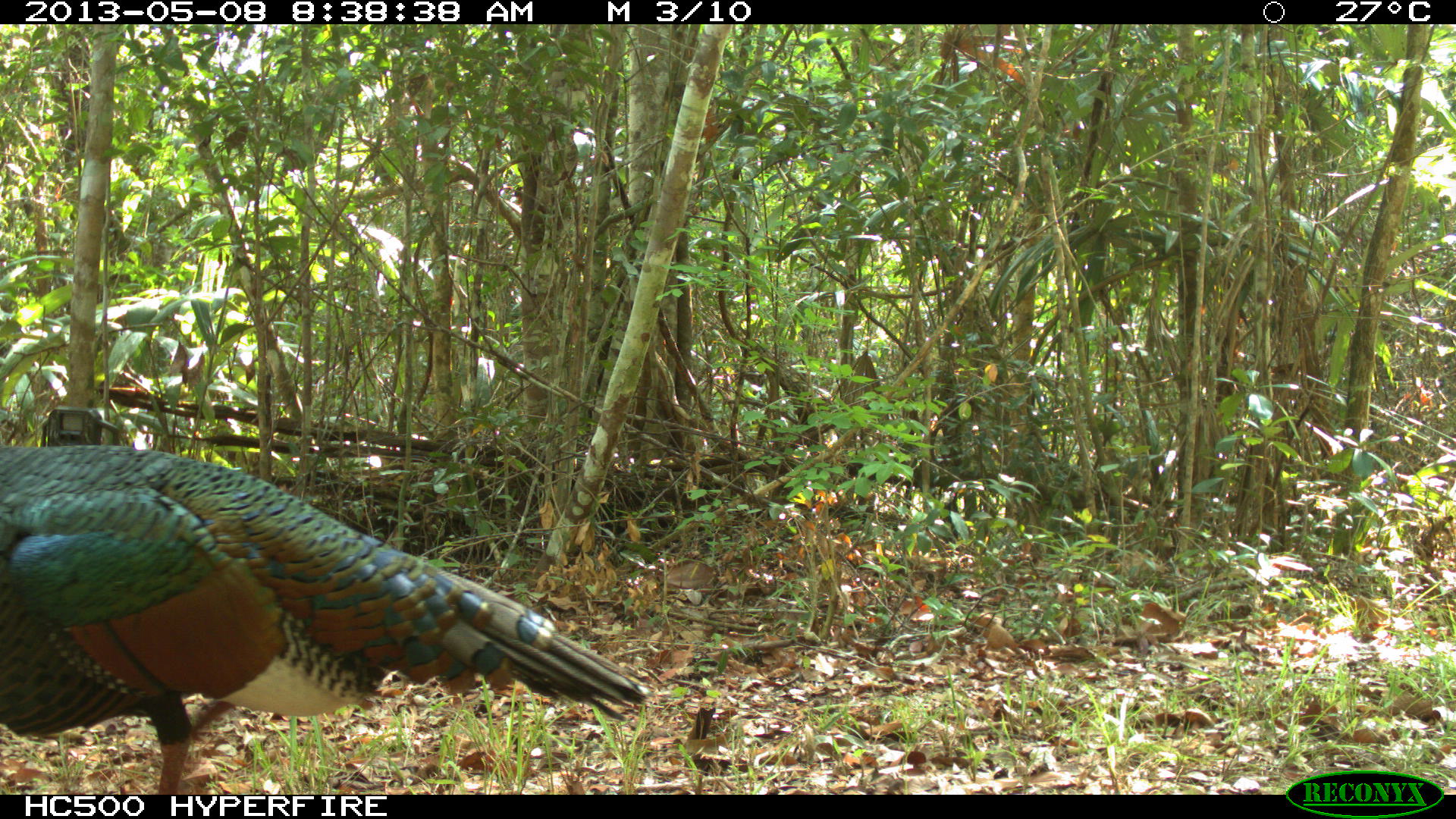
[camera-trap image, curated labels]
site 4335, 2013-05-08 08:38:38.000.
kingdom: Animalia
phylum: Chordata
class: Aves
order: Galliformes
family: Phasianidae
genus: Meleagris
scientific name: Meleagris ocellata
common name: ocellated turkey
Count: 1.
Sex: male.